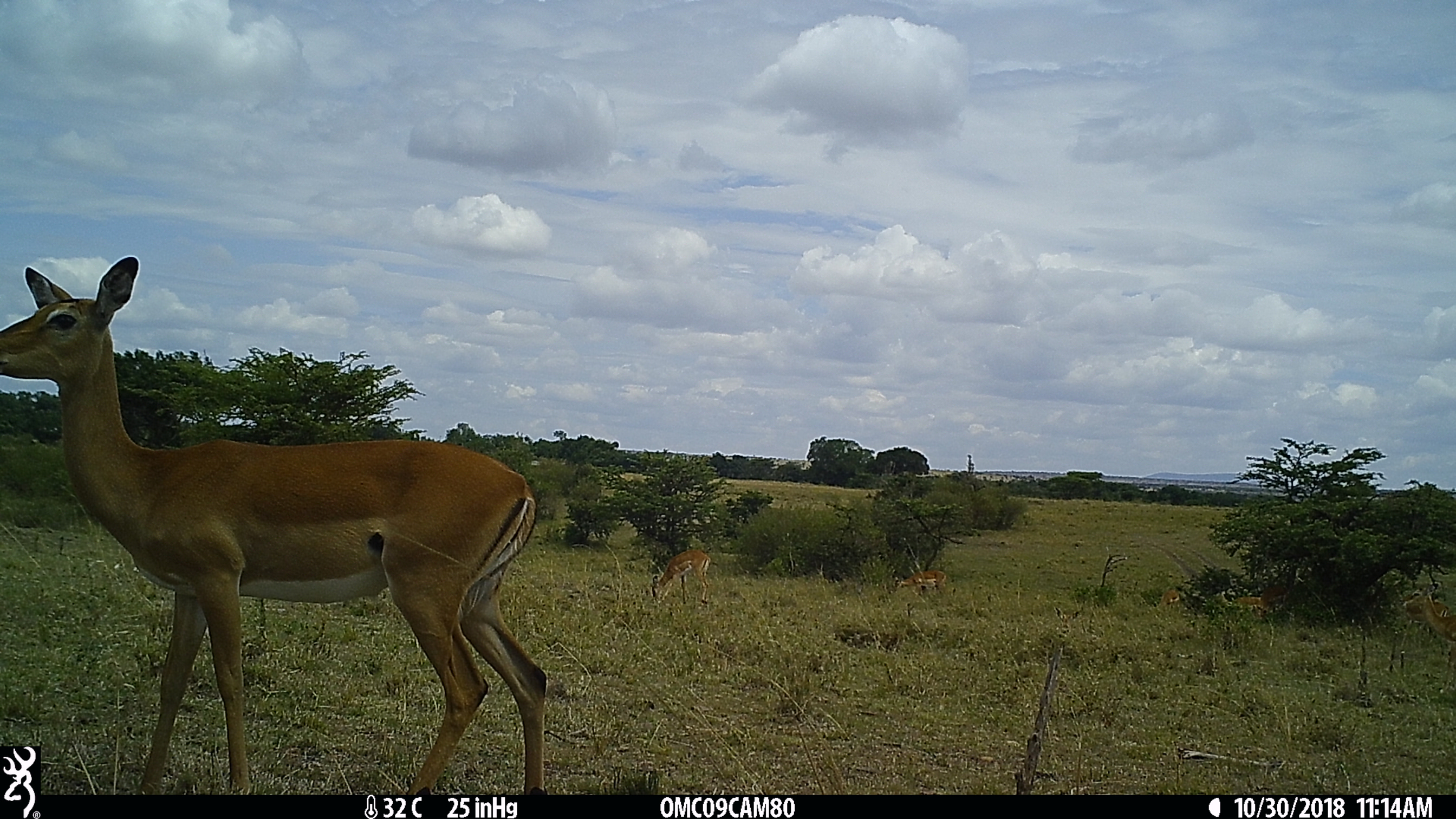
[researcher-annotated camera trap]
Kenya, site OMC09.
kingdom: Animalia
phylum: Chordata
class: Mammalia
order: Artiodactyla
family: Bovidae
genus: Aepyceros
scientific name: Aepyceros melampus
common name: impala